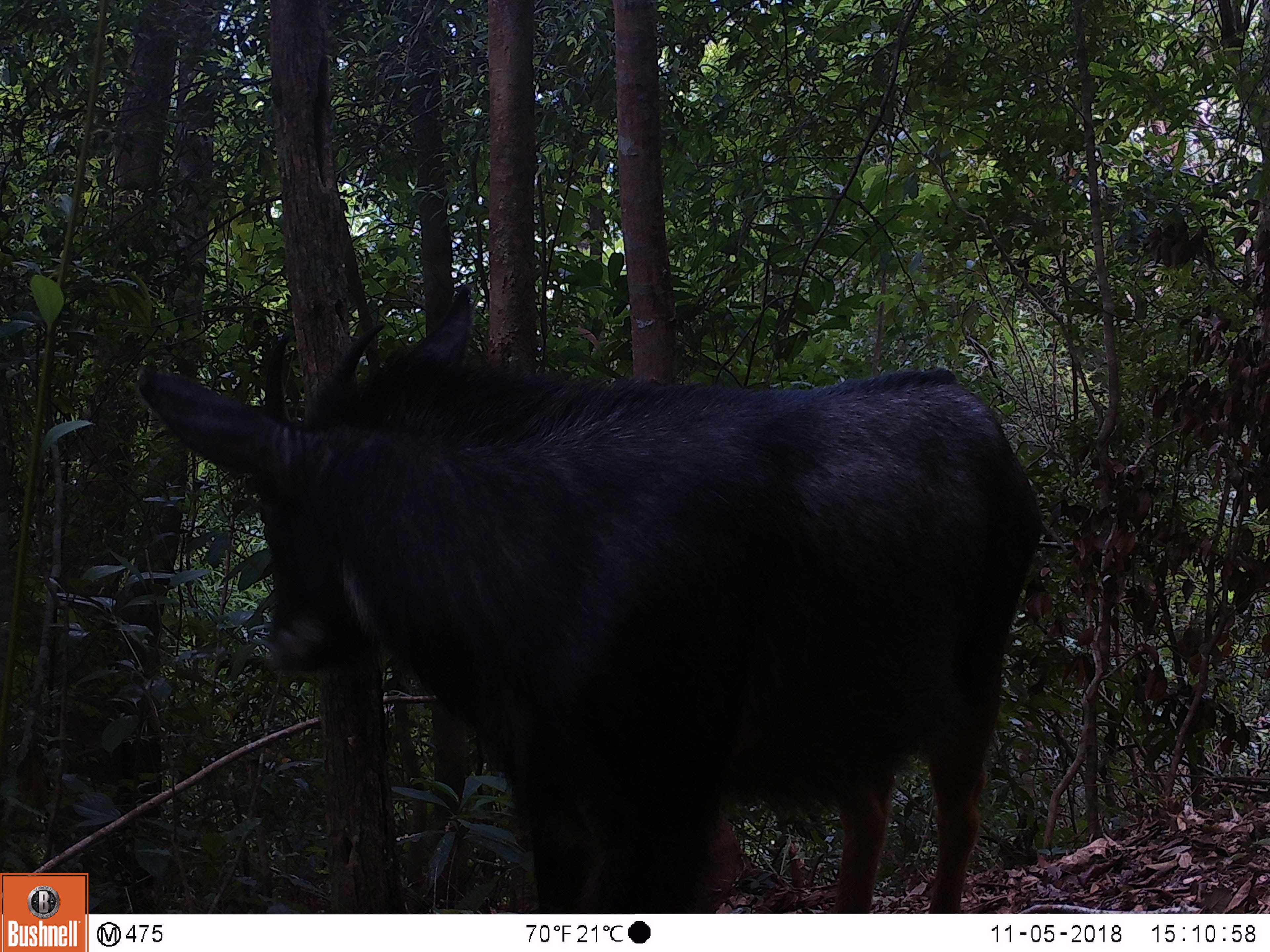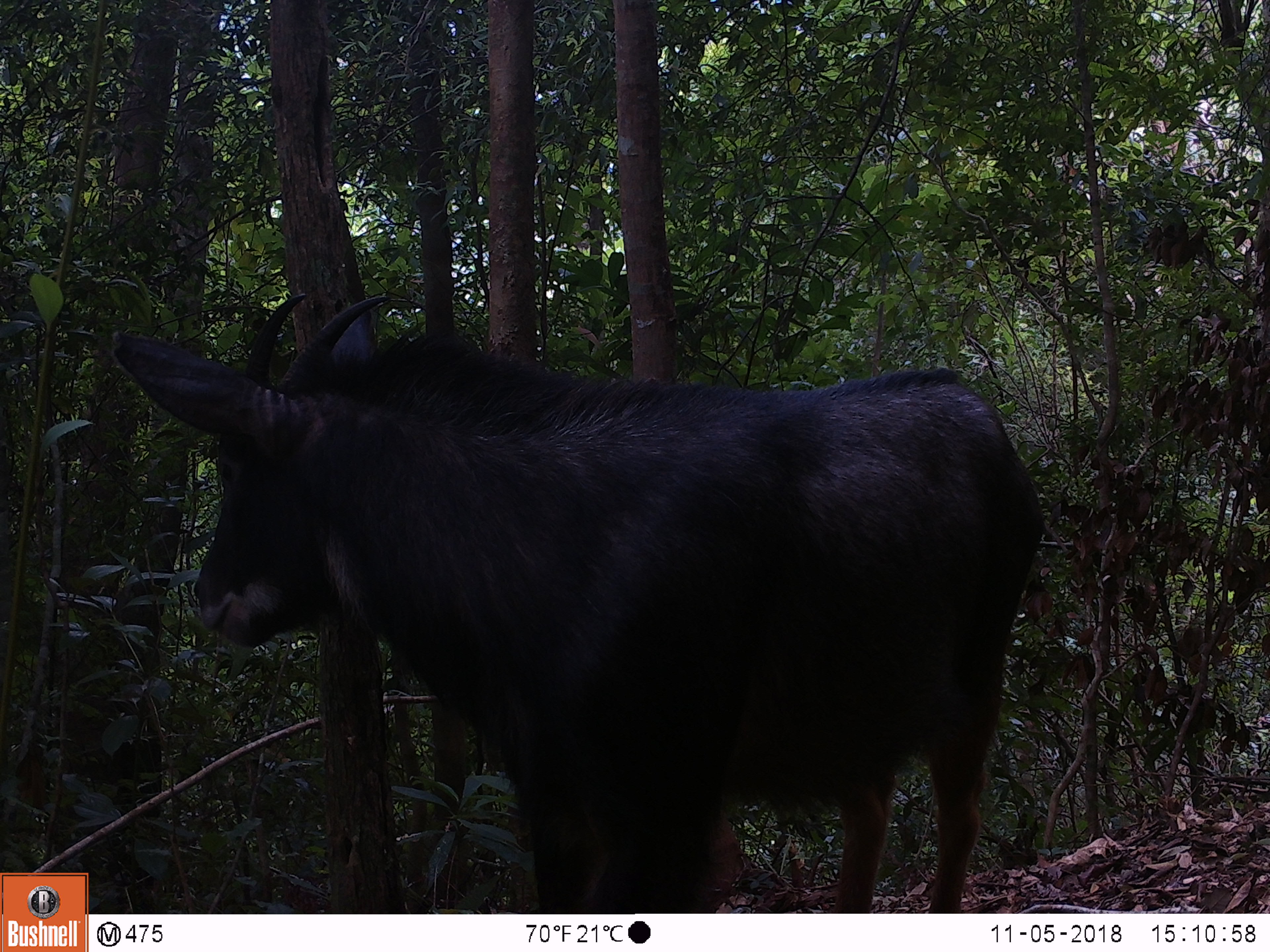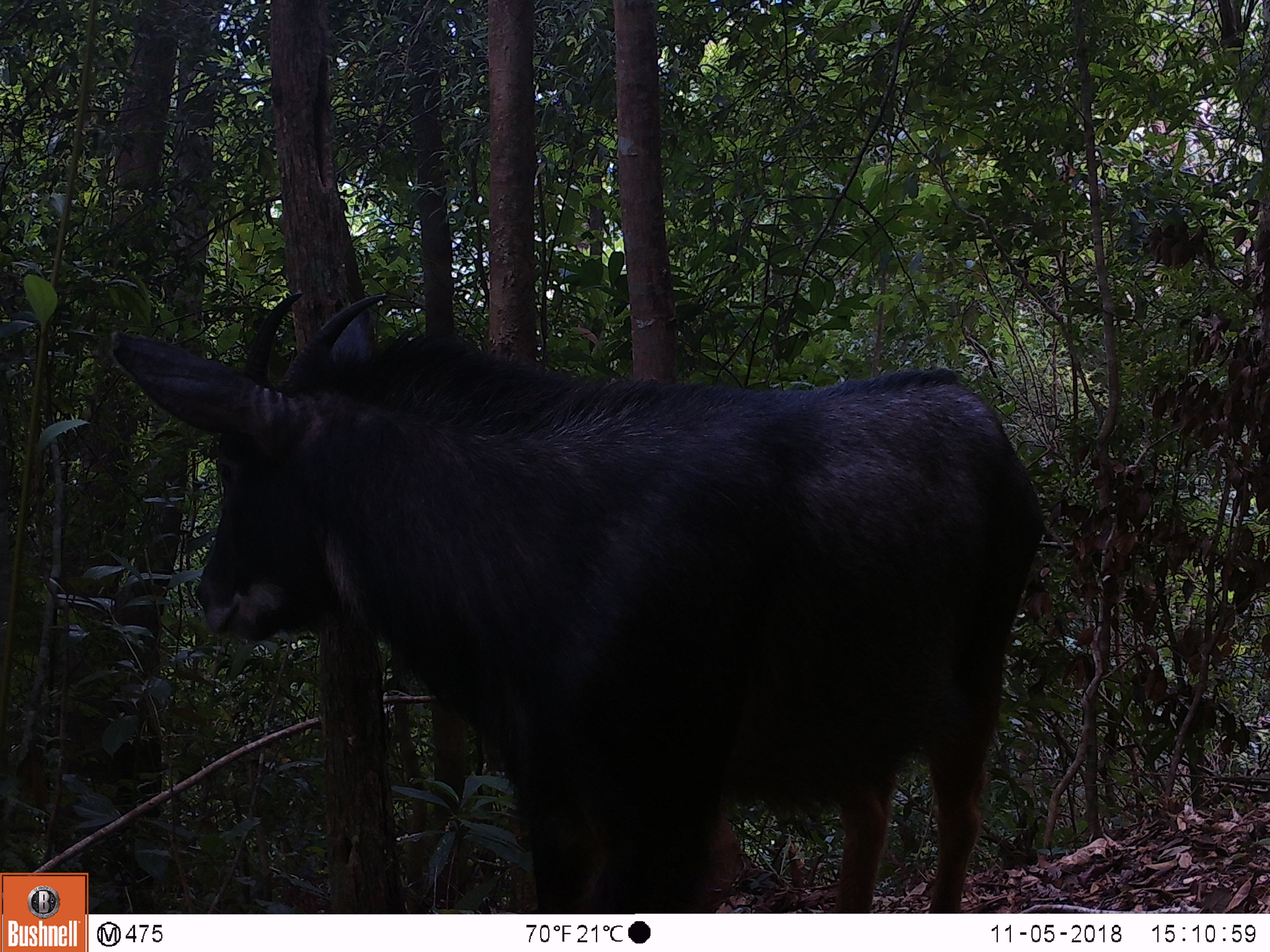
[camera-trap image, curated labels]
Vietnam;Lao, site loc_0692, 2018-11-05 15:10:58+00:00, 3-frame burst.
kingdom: Animalia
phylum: Chordata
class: Mammalia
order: Artiodactyla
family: Bovidae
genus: Capricornis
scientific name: Capricornis sumatraensis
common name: chinese serow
Chinese serow (Capricornis sumatraensis). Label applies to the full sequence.